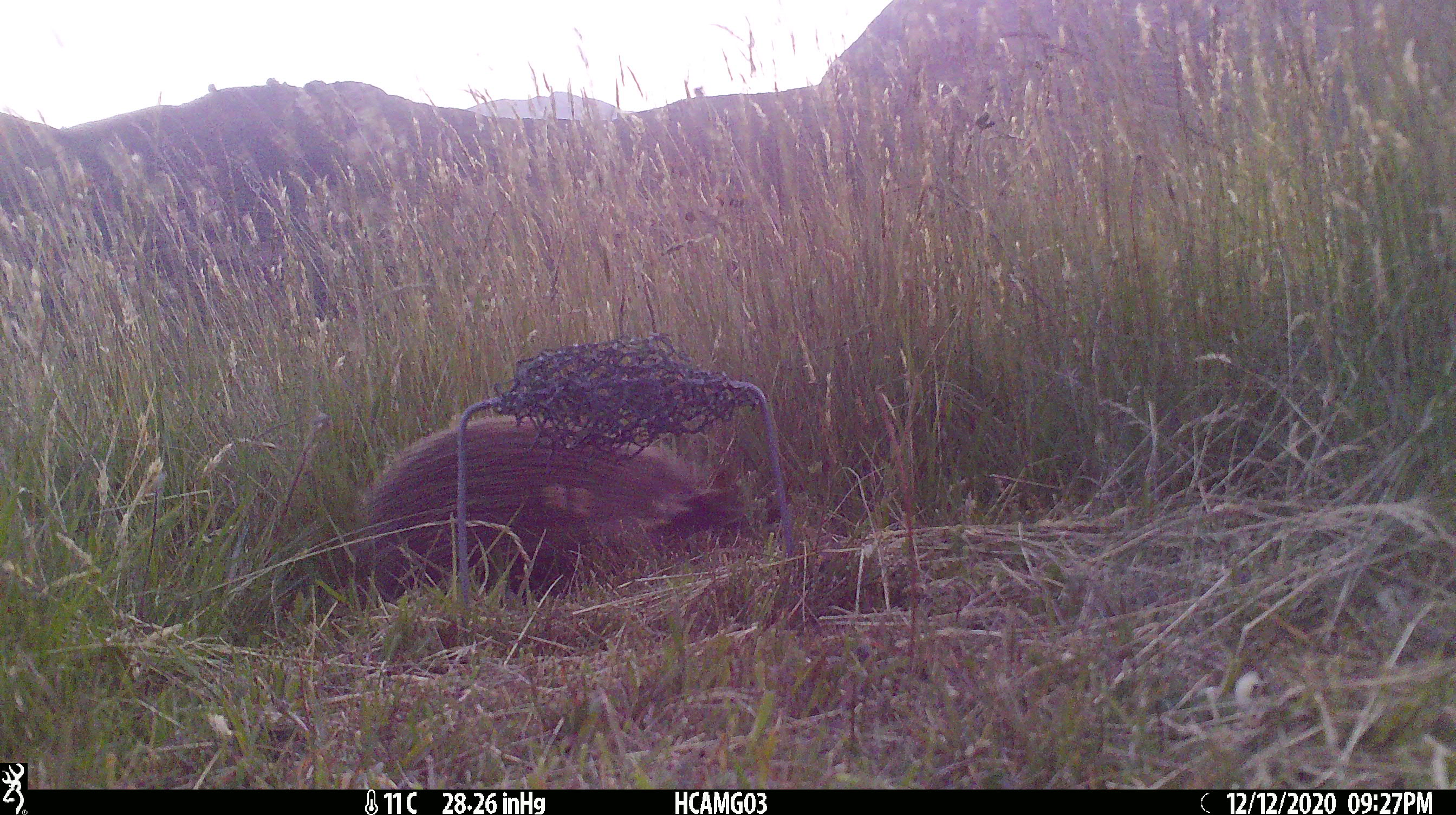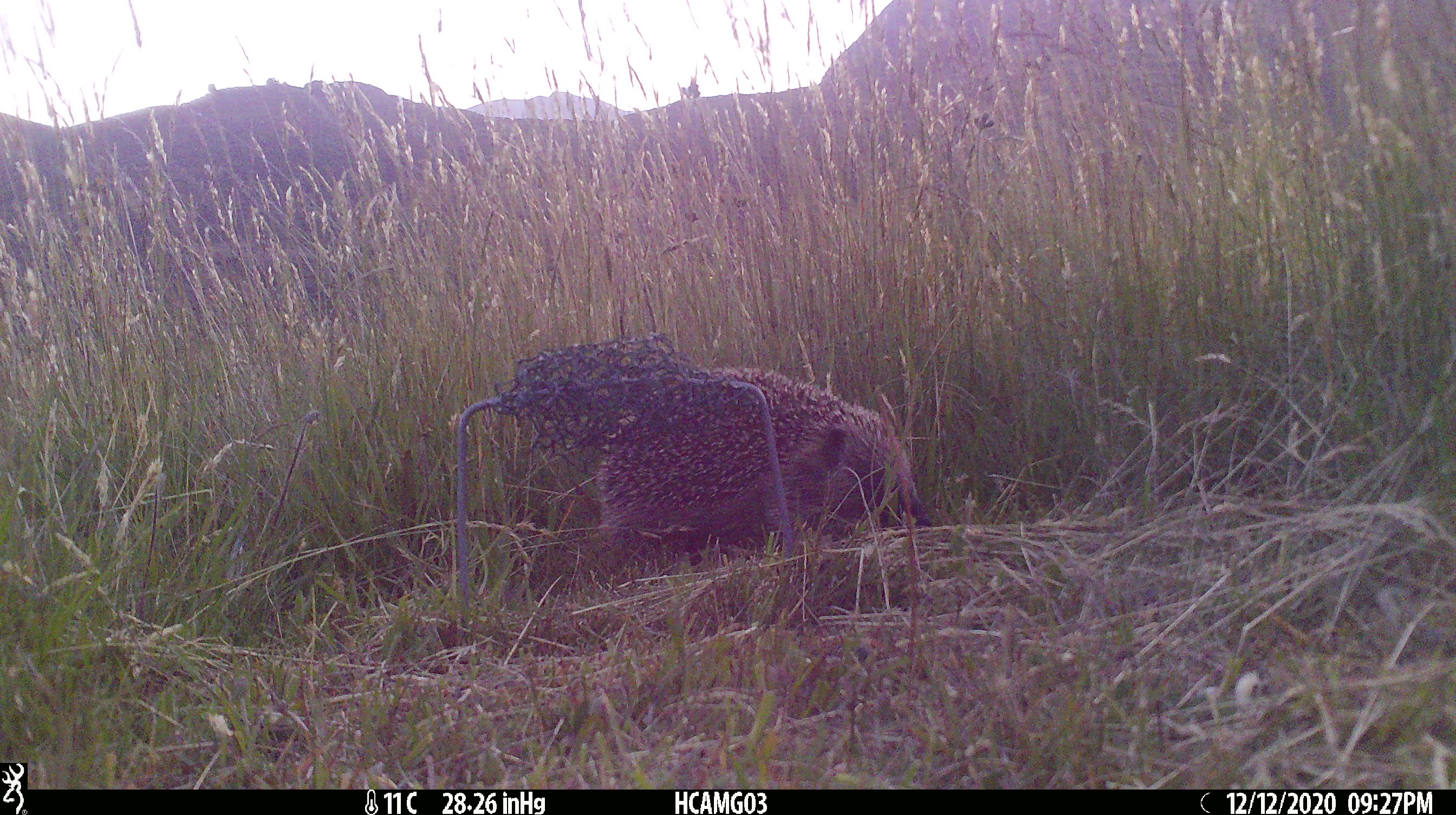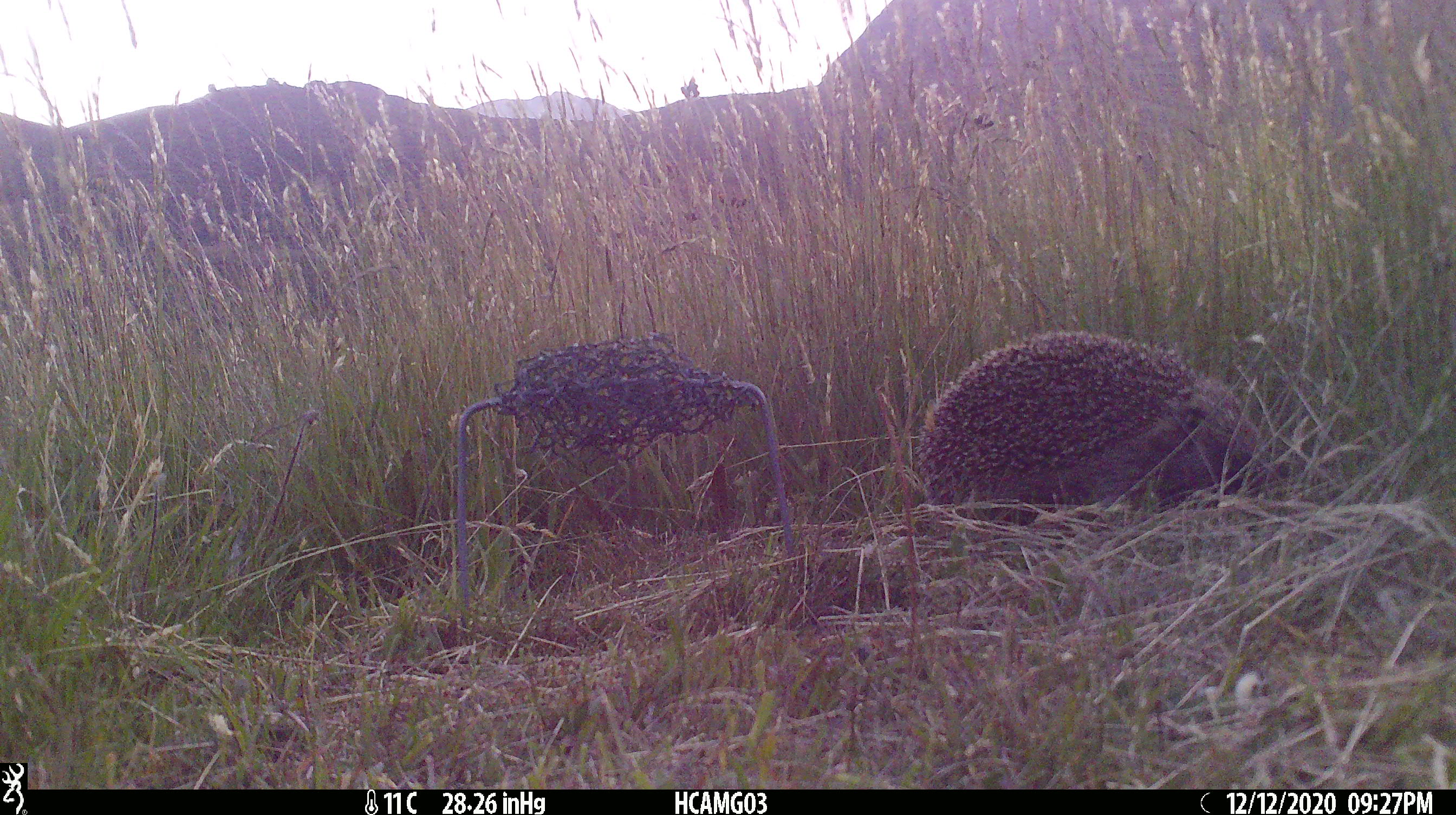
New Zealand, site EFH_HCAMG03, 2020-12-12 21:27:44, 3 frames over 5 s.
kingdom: Animalia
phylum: Chordata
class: Mammalia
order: Eulipotyphla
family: Erinaceidae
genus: Erinaceus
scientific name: Erinaceus europaeus europaeus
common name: european hedgehog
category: hedgehog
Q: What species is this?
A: Hedgehog (european hedgehog) (Erinaceus europaeus europaeus).